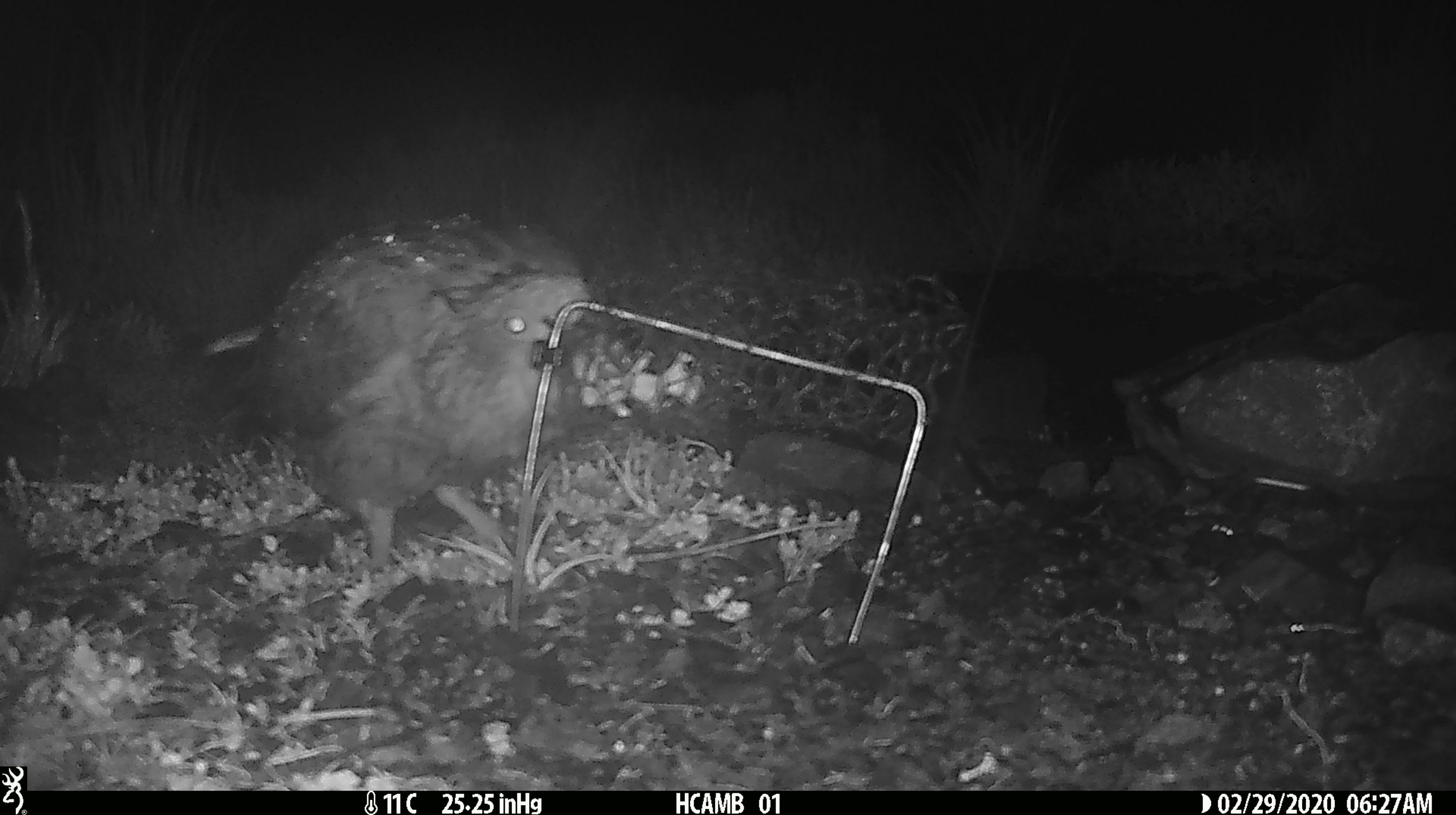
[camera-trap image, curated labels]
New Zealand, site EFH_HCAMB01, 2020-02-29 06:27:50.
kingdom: Animalia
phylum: Chordata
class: Aves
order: Psittaciformes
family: Strigopidae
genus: Nestor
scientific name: Nestor notabilis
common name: kea